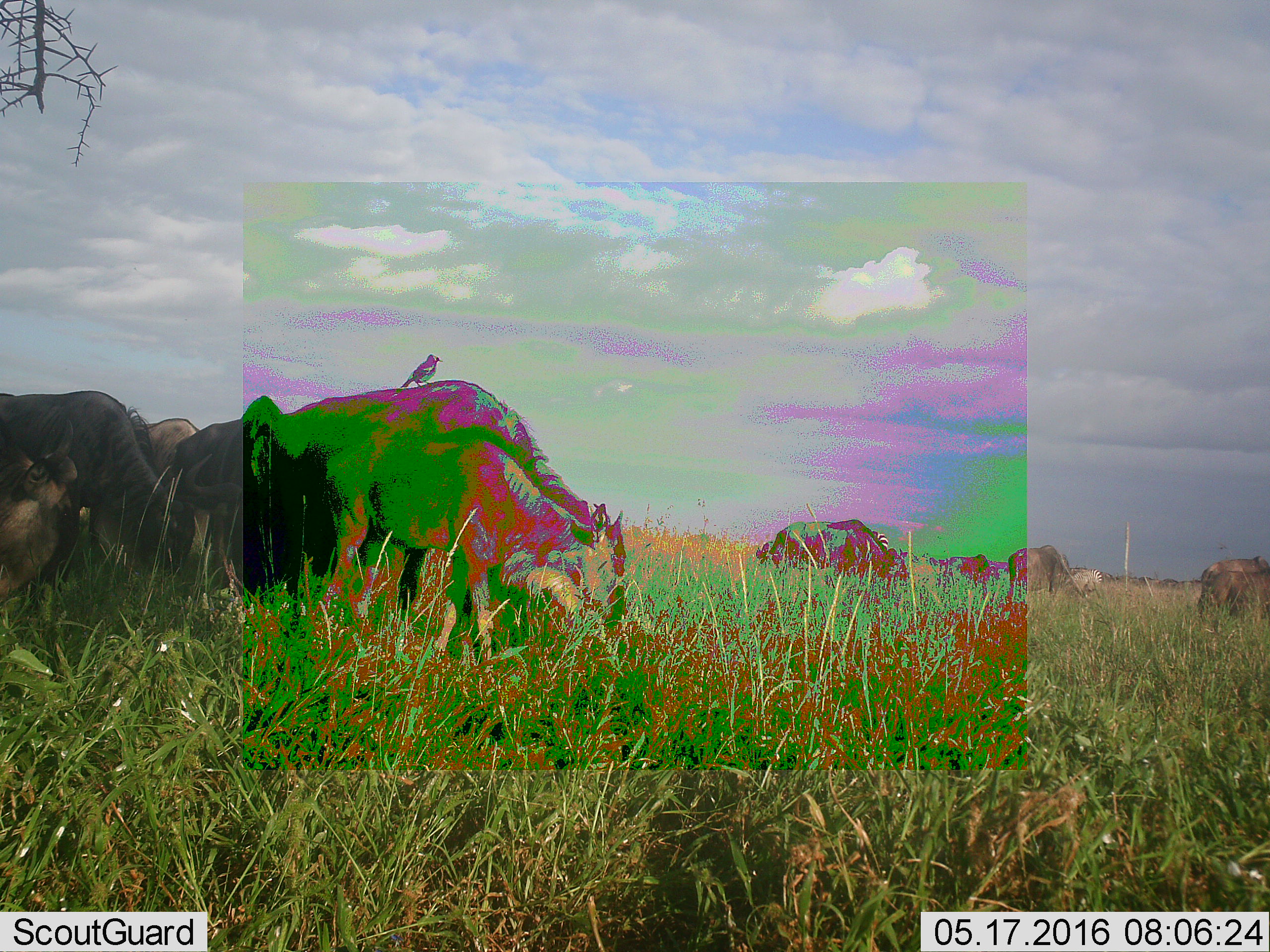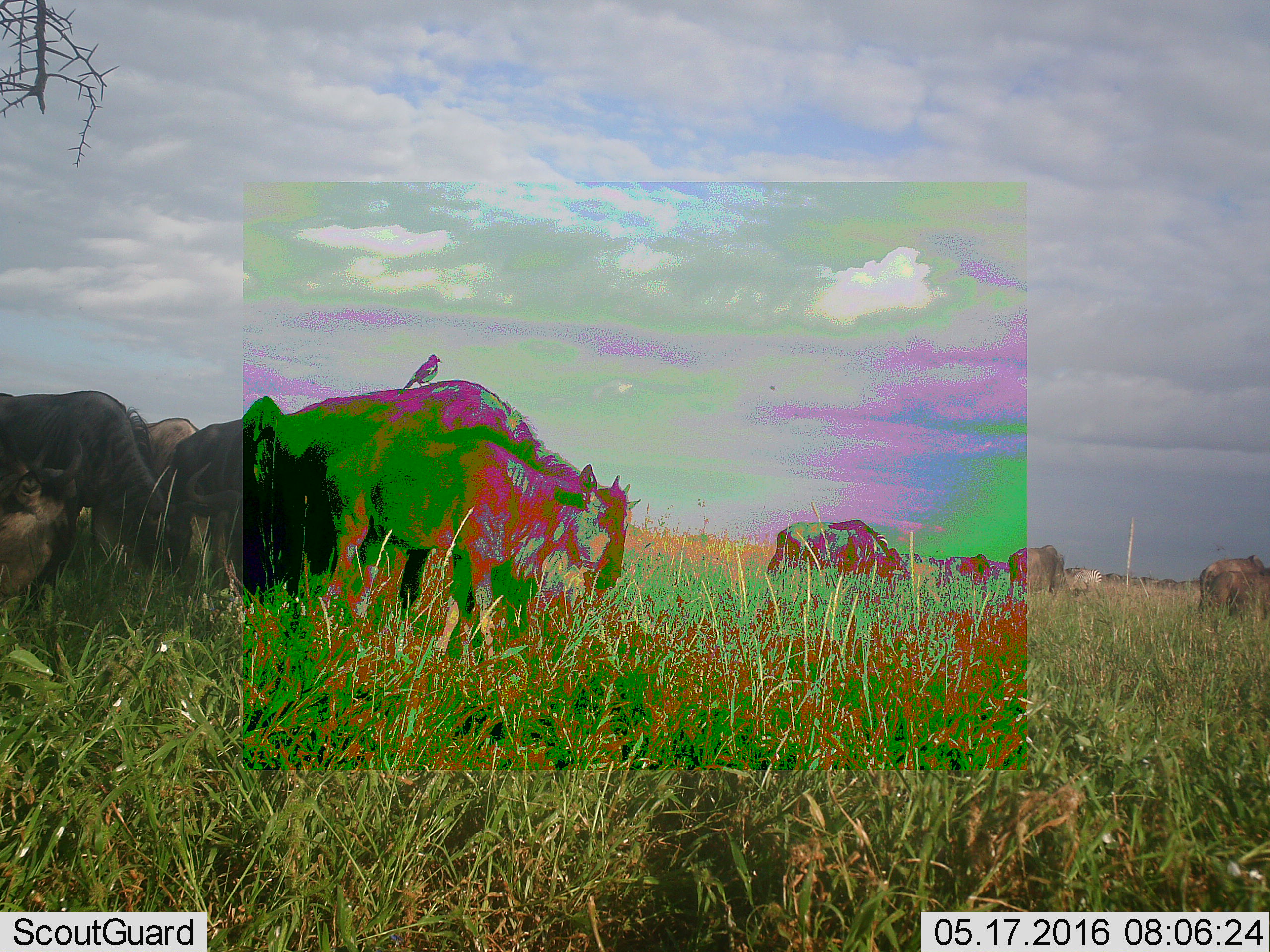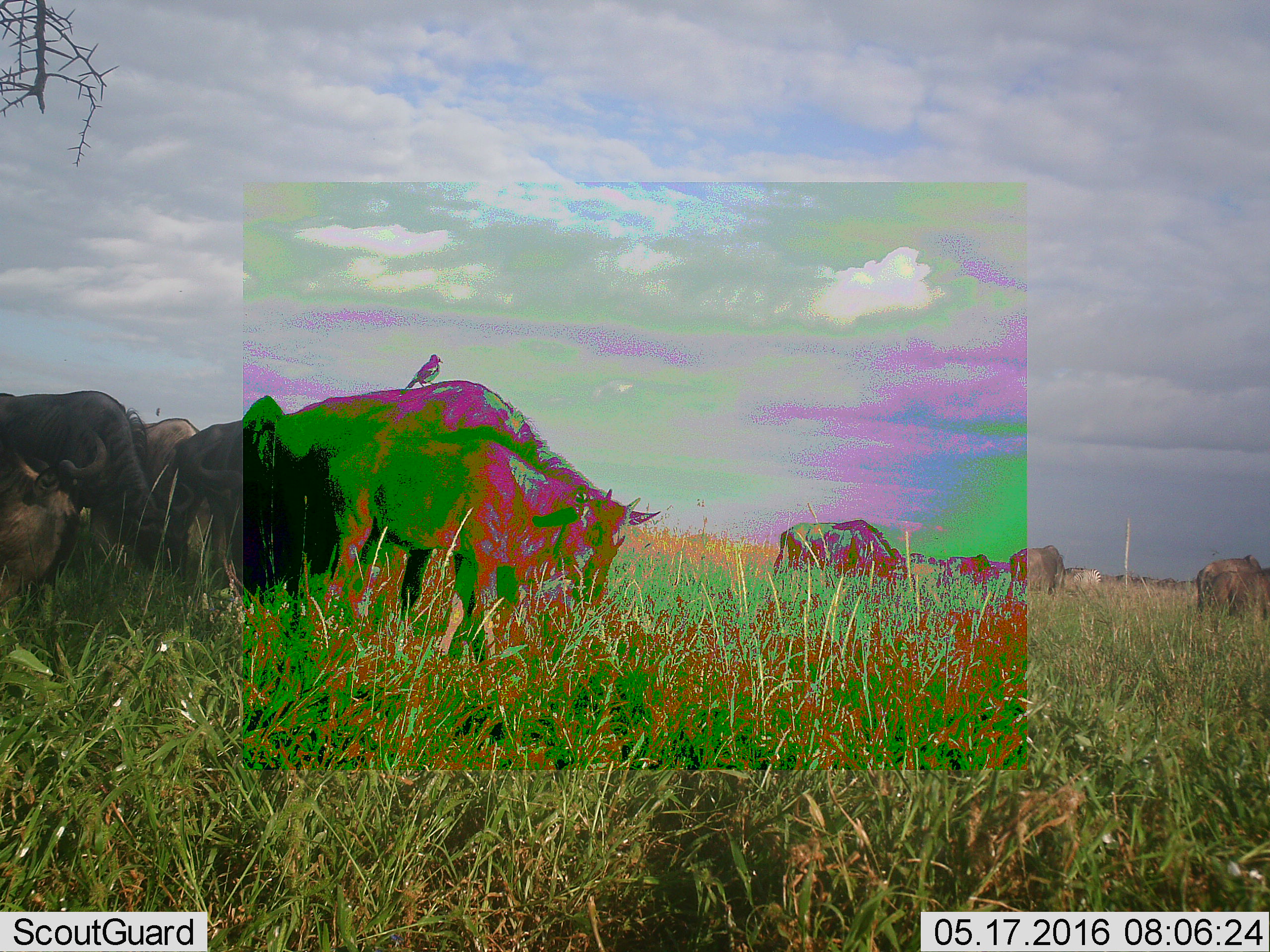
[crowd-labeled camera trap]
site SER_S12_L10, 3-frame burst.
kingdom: Animalia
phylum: Chordata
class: Aves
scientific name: Aves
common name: bird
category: birdother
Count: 1.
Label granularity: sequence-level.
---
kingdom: Animalia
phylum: Chordata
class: Mammalia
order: Artiodactyla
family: Bovidae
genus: Connochaetes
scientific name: Connochaetes taurinus taurinus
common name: blue wildebeest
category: wildebeestblue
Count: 11-50.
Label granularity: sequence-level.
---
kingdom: Animalia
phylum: Chordata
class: Mammalia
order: Perissodactyla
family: Equidae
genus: Equus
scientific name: Equus quagga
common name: plains zebra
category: zebraplains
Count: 2.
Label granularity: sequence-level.